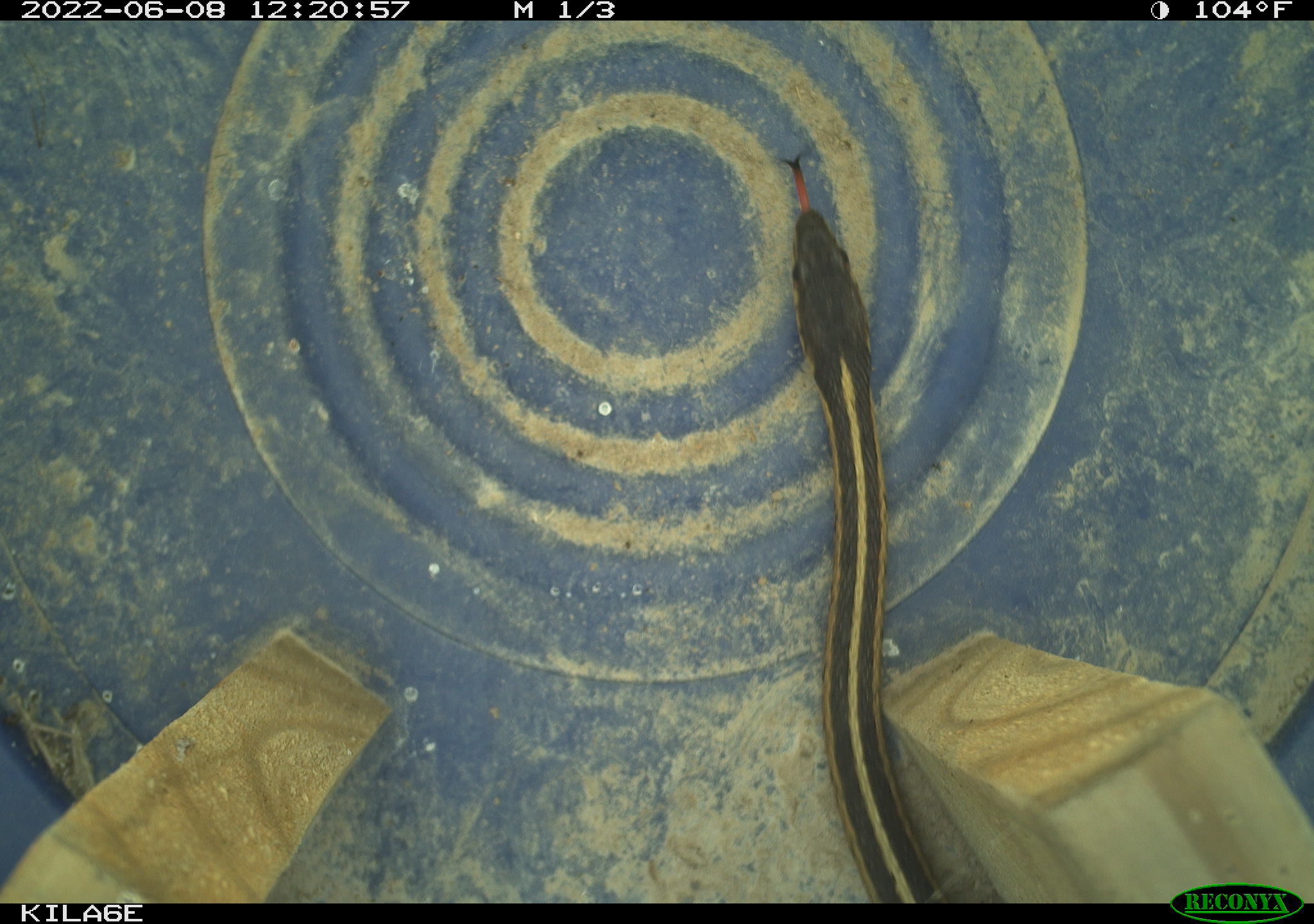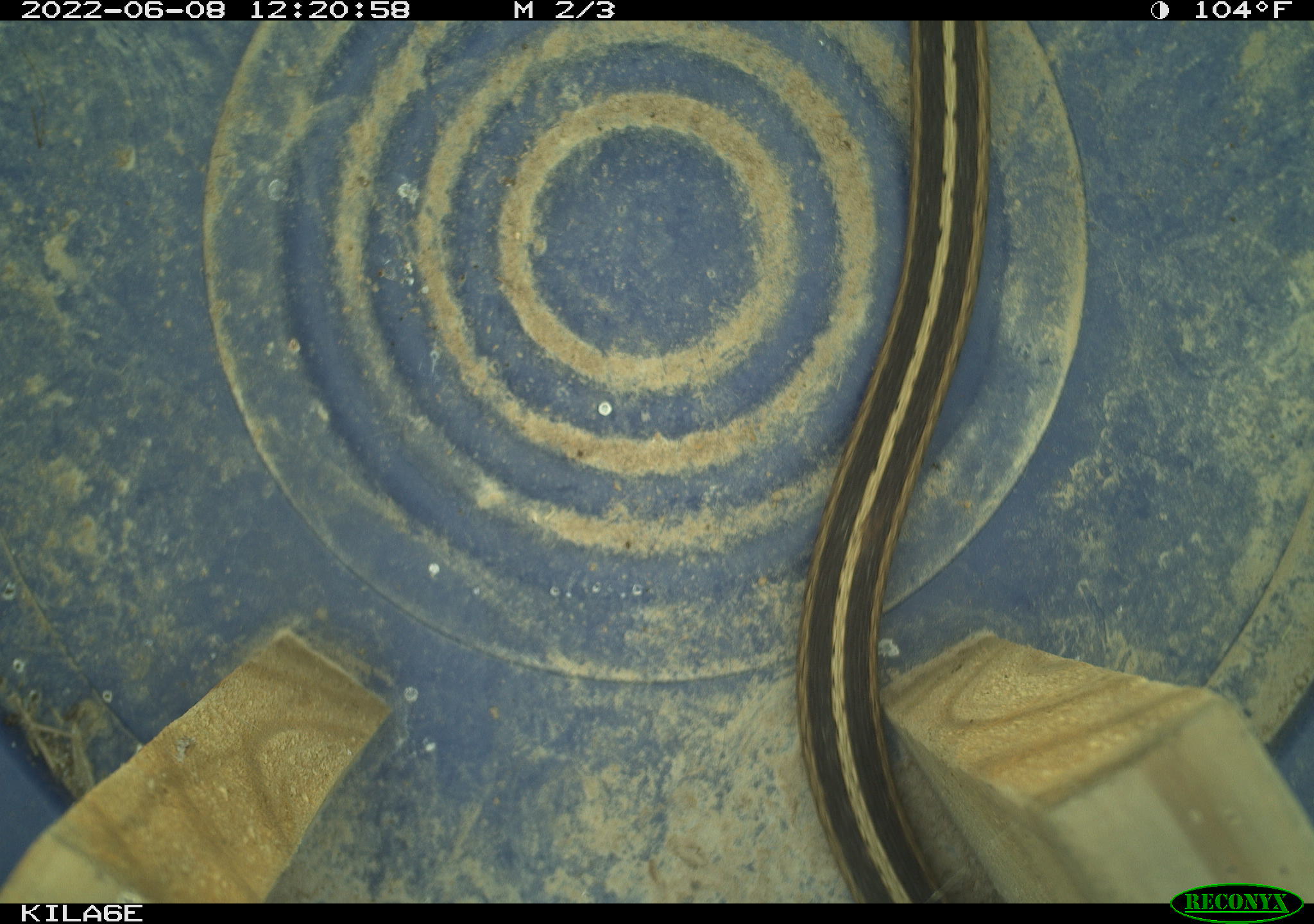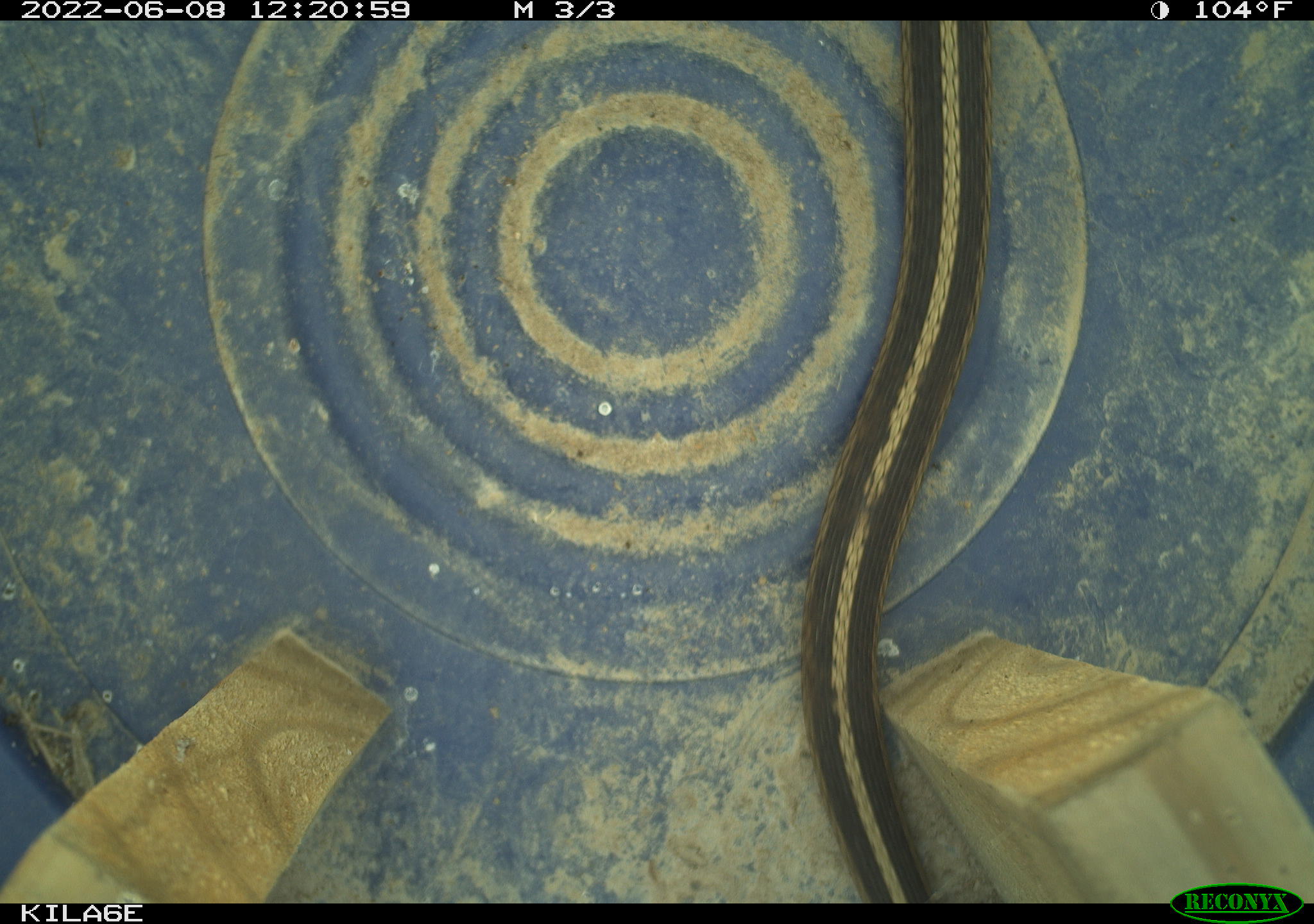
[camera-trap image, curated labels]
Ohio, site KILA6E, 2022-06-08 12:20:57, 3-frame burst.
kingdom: Animalia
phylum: Chordata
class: Reptilia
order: Squamata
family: Colubridae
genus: Thamnophis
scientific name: Thamnophis sirtalis sirtalis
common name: eastern gartersnake